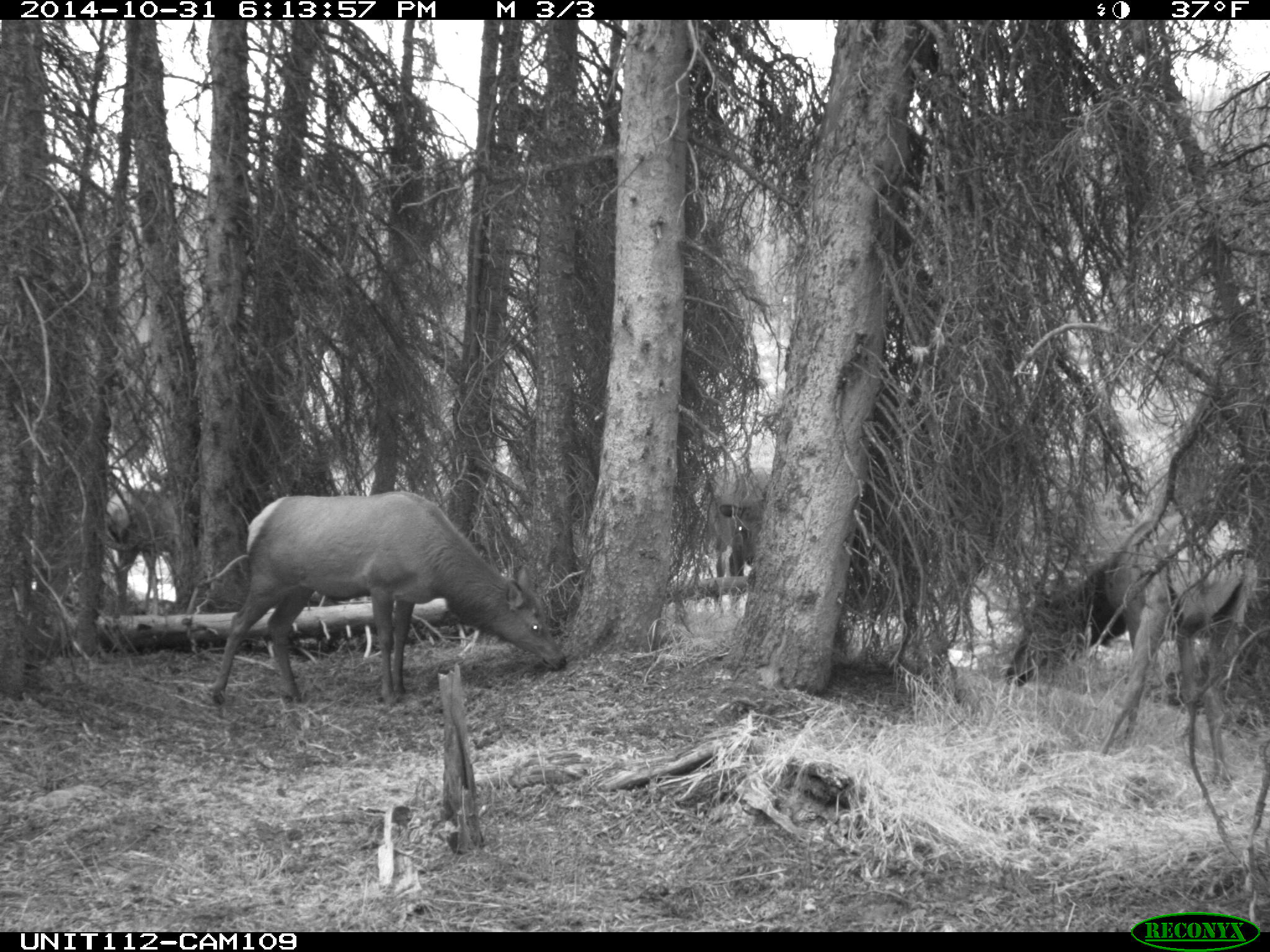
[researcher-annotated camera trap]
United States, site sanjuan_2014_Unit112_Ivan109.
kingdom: Animalia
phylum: Chordata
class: Mammalia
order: Artiodactyla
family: Cervidae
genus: Cervus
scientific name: Cervus elaphus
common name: red deer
Cervus elaphus (red deer).